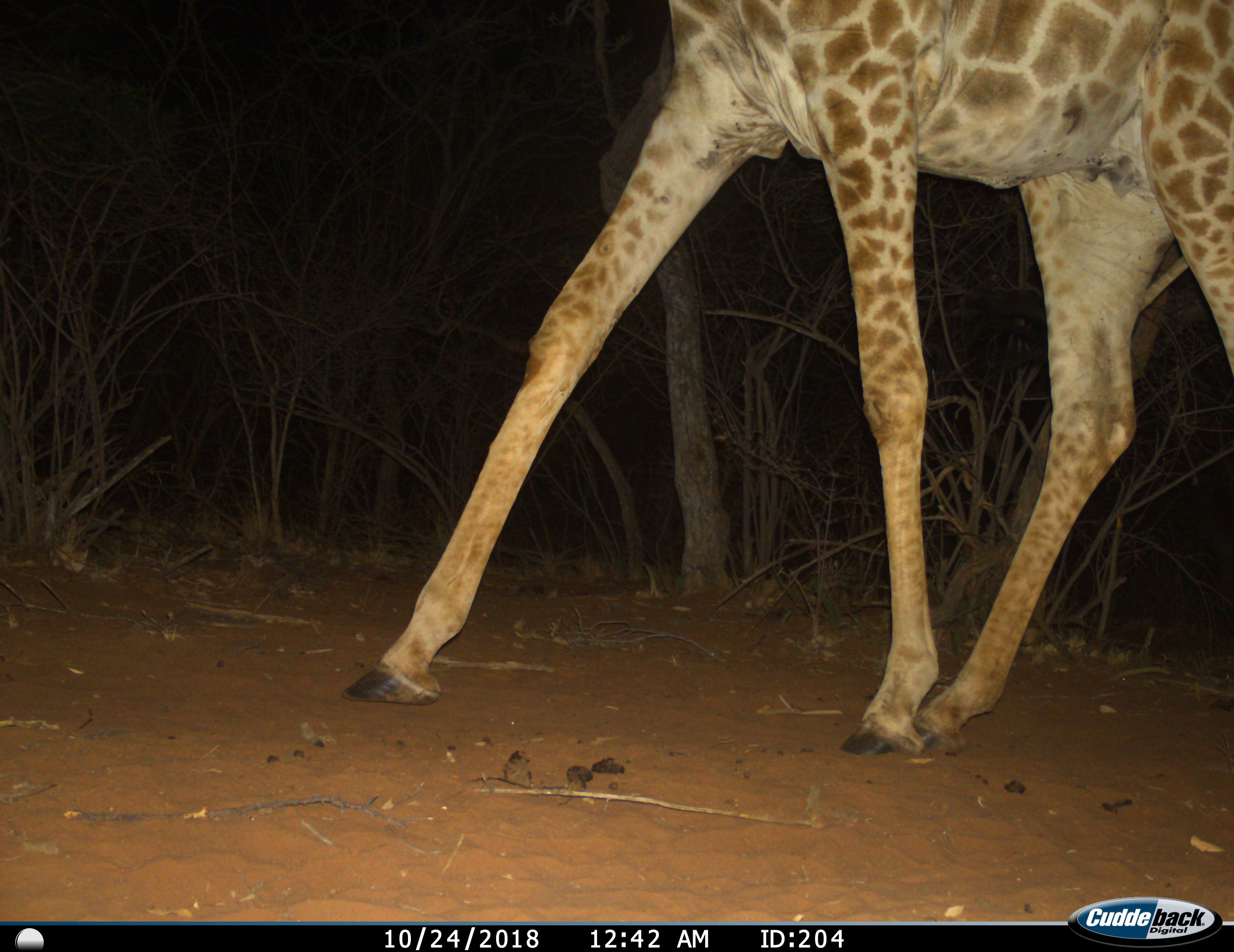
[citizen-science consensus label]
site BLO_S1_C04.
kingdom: Animalia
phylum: Chordata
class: Mammalia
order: Artiodactyla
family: Giraffidae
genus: Giraffa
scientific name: Giraffa camelopardalis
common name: giraffe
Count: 1.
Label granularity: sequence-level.